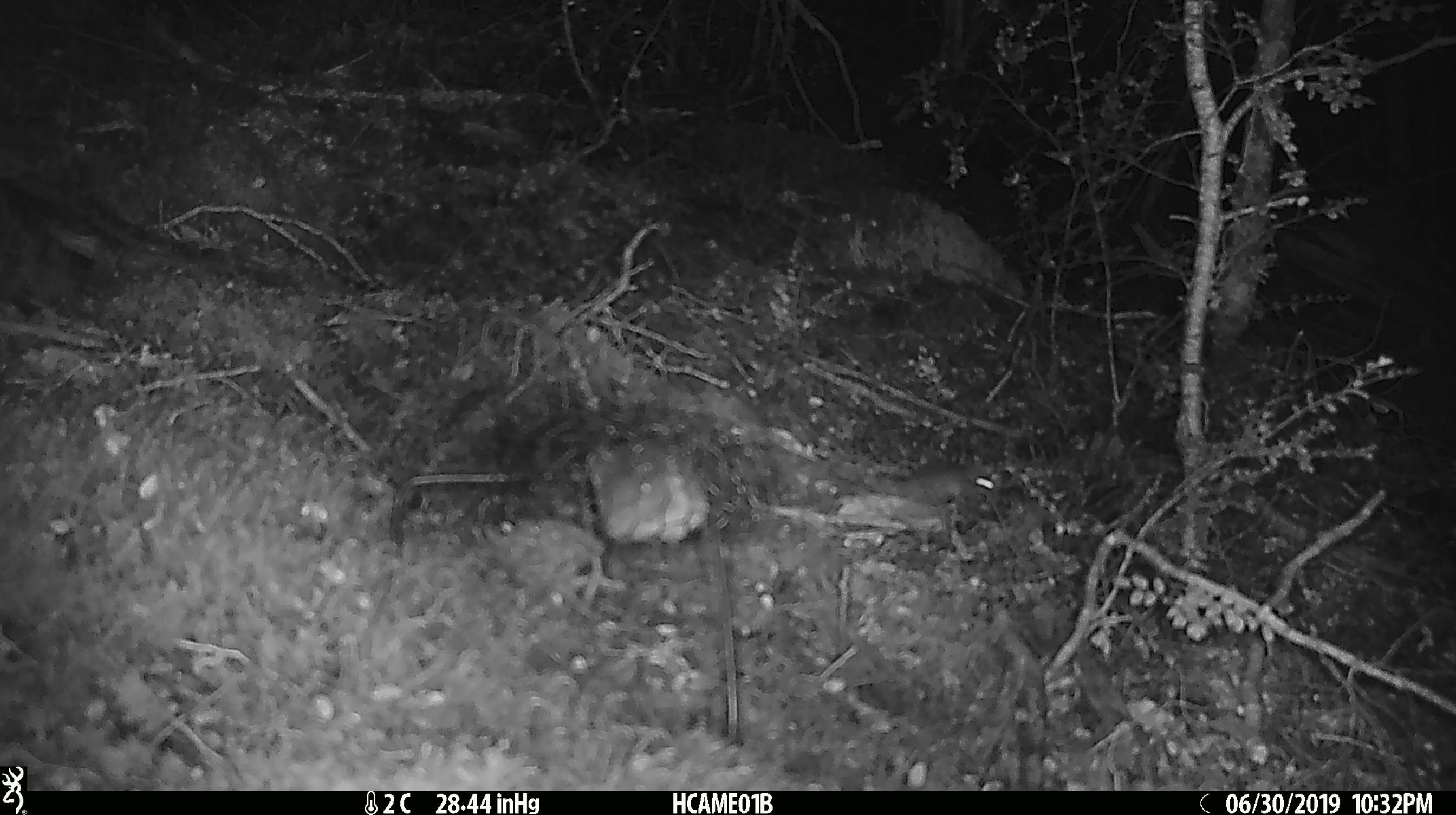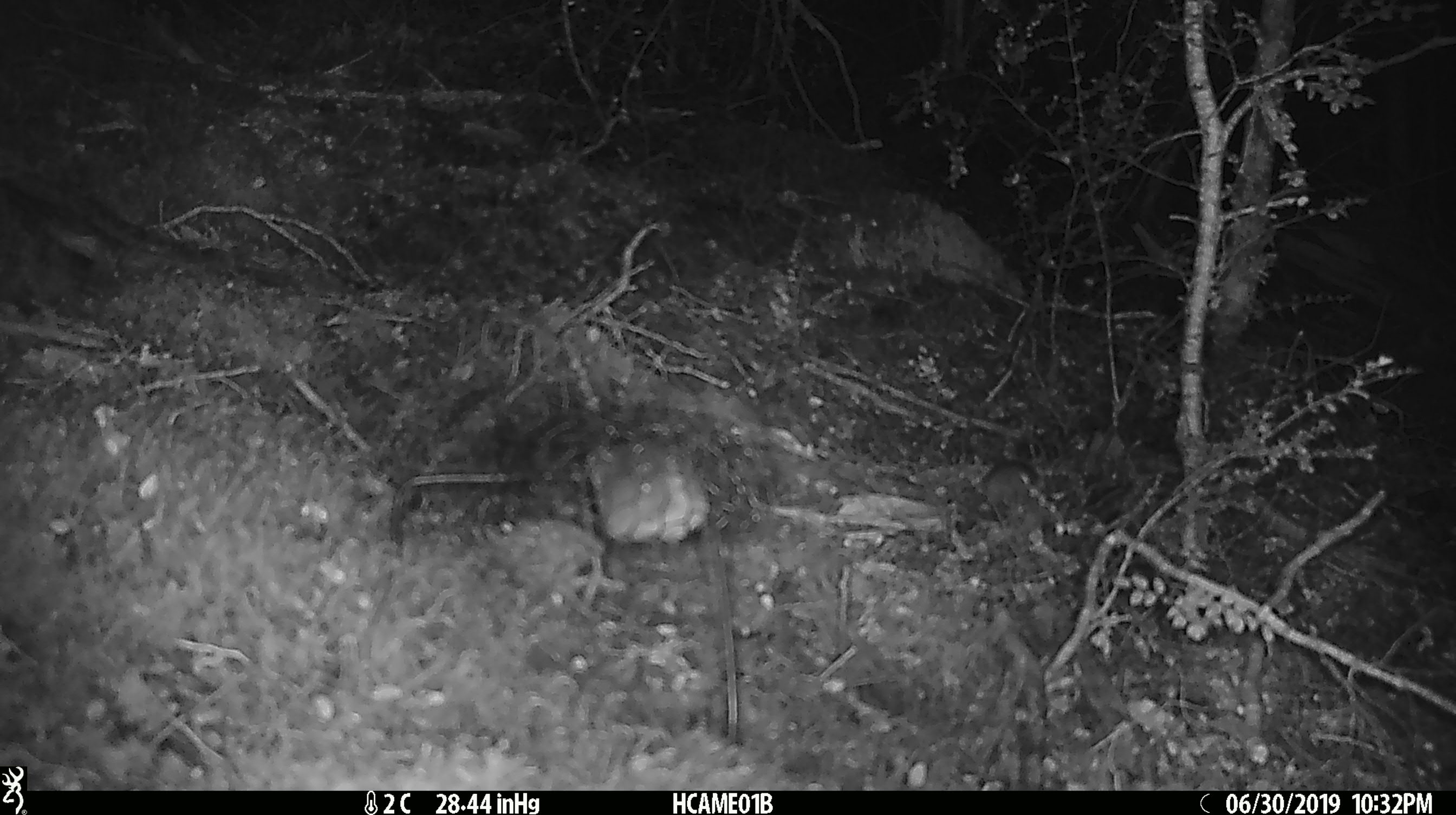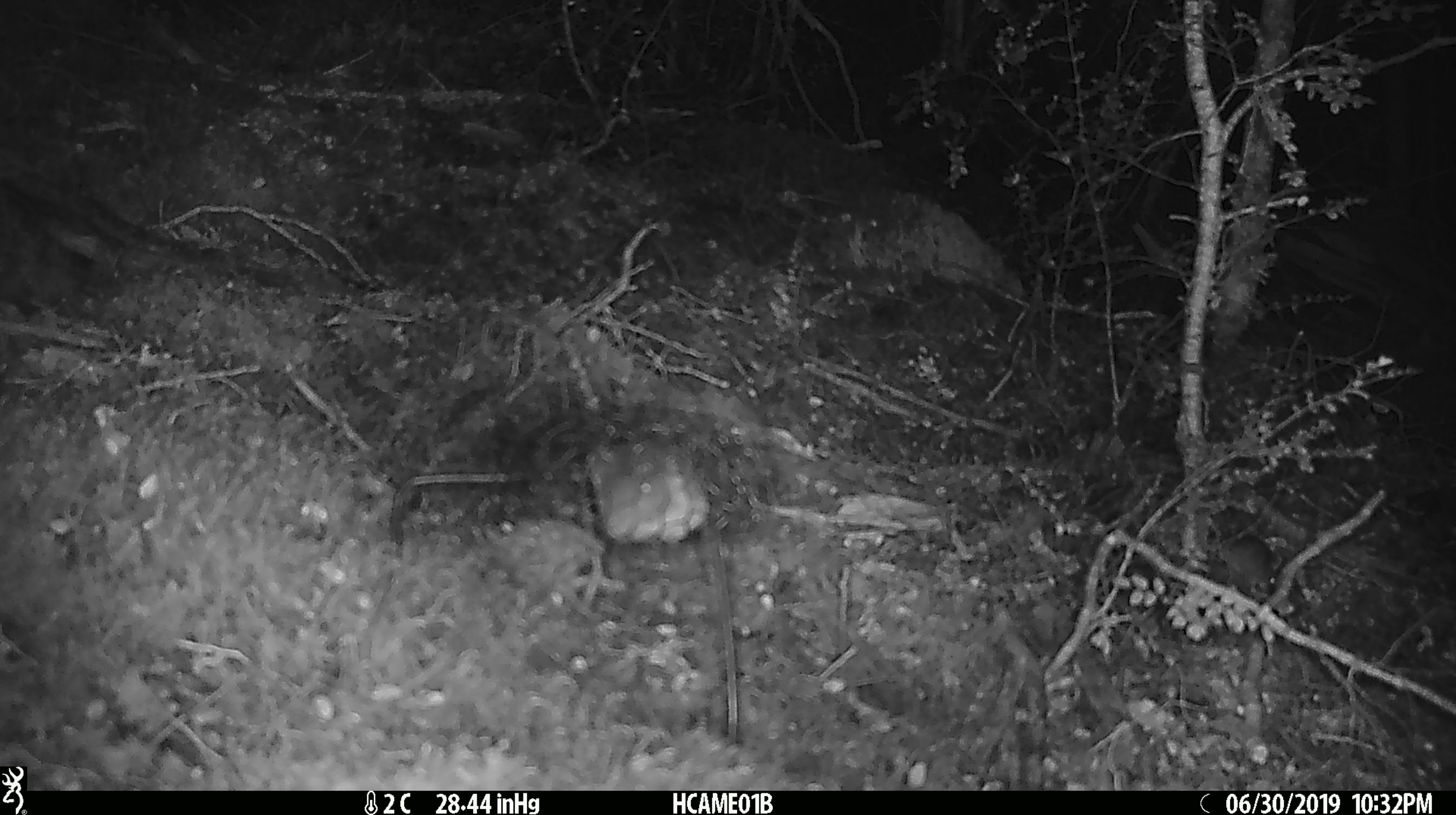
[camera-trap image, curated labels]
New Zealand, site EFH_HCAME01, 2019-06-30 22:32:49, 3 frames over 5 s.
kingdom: Animalia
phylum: Chordata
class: Mammalia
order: Rodentia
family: Muridae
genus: Mus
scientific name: Mus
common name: mouse